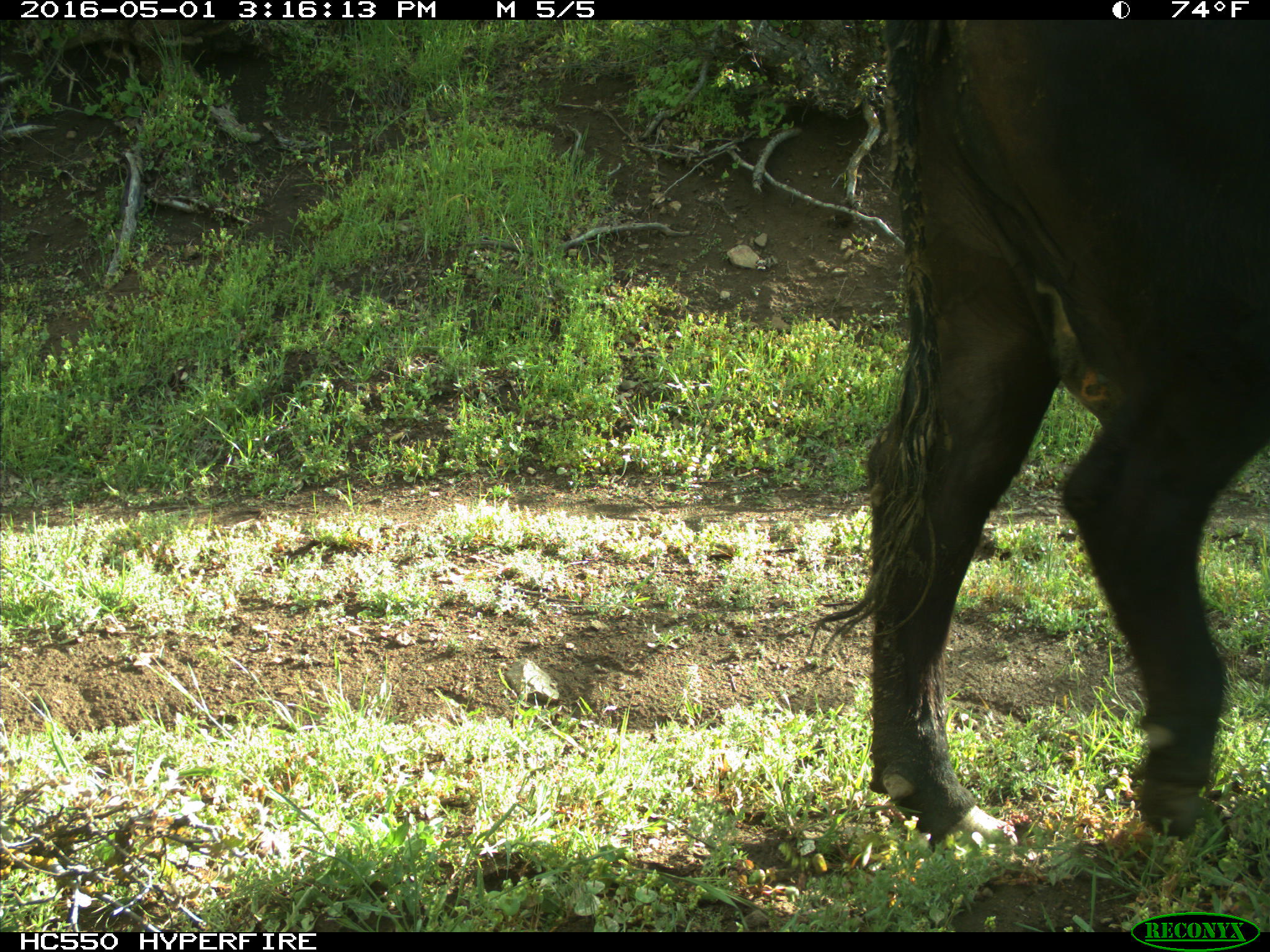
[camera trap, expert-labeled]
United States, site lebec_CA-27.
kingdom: Animalia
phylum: Chordata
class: Mammalia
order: Artiodactyla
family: Bovidae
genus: Bos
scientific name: Bos taurus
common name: domestic cow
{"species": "Bos taurus (domestic cow)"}